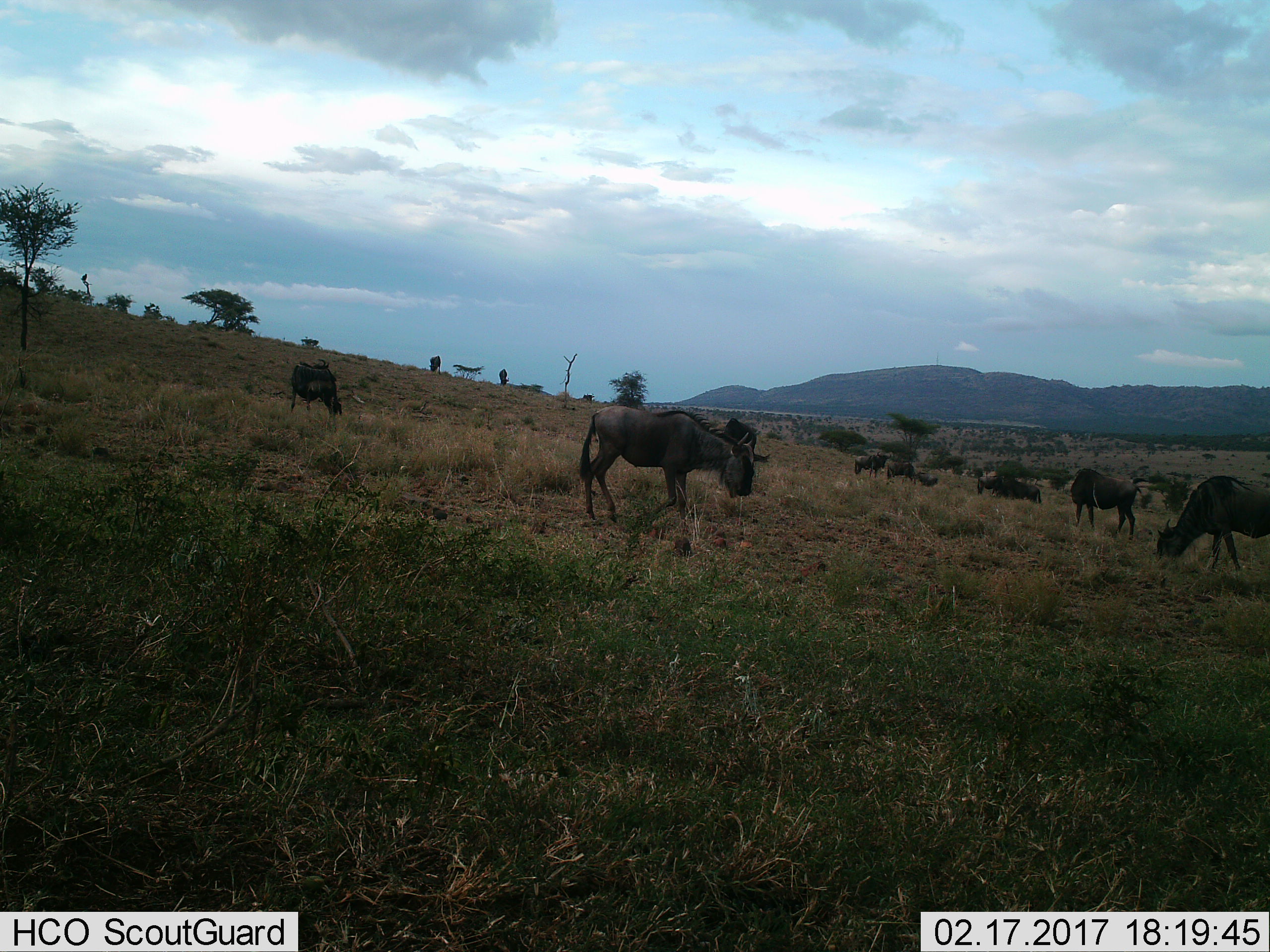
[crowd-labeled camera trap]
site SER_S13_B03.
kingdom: Animalia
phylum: Chordata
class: Mammalia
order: Artiodactyla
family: Bovidae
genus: Connochaetes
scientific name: Connochaetes taurinus taurinus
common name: blue wildebeest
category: wildebeestblue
Wildebeestblue (blue wildebeest) (Connochaetes taurinus taurinus), count 11-50. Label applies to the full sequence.